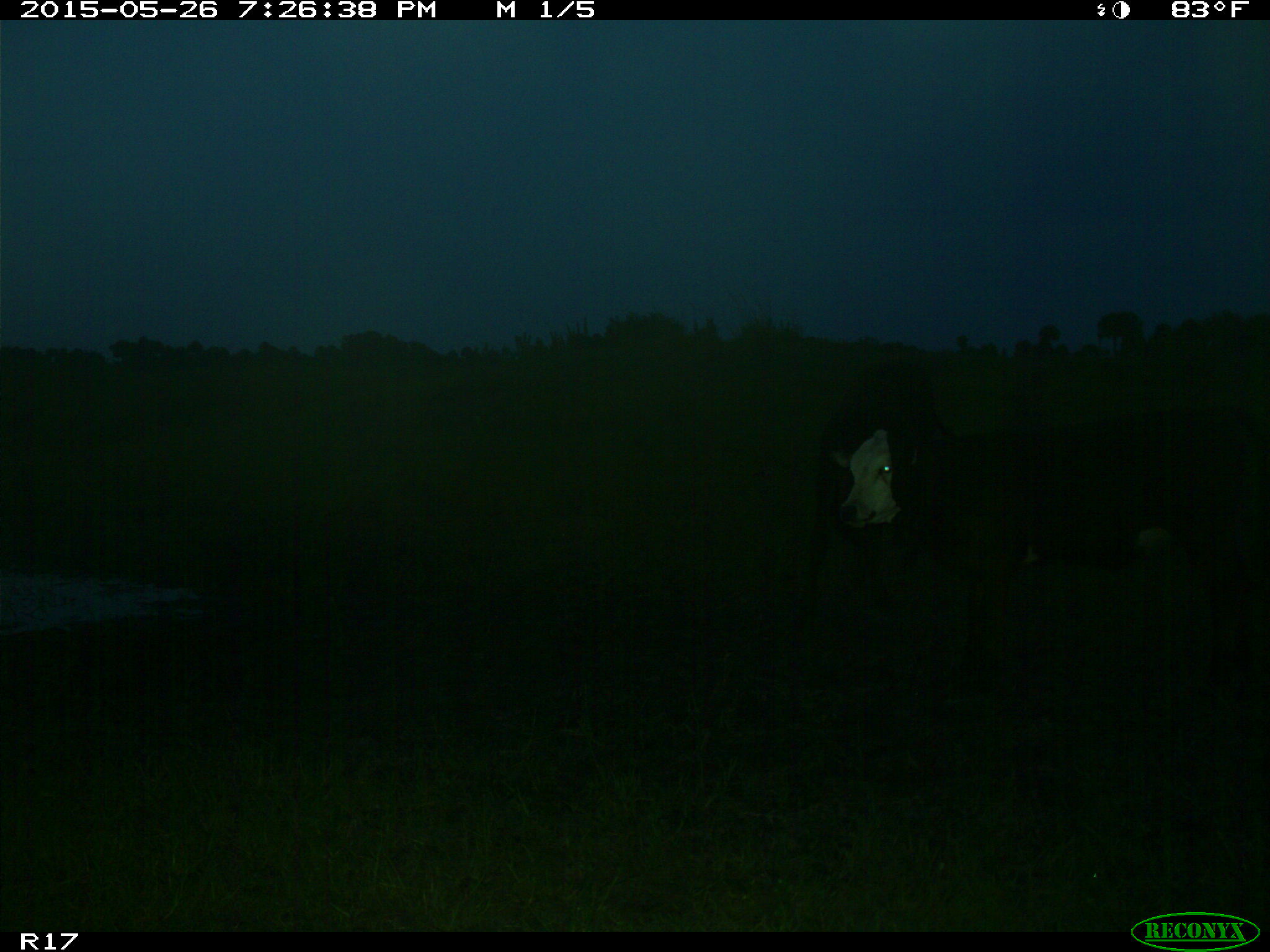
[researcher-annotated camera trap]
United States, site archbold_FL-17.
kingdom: Animalia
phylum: Chordata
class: Mammalia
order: Artiodactyla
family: Bovidae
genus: Bos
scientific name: Bos taurus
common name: domestic cow